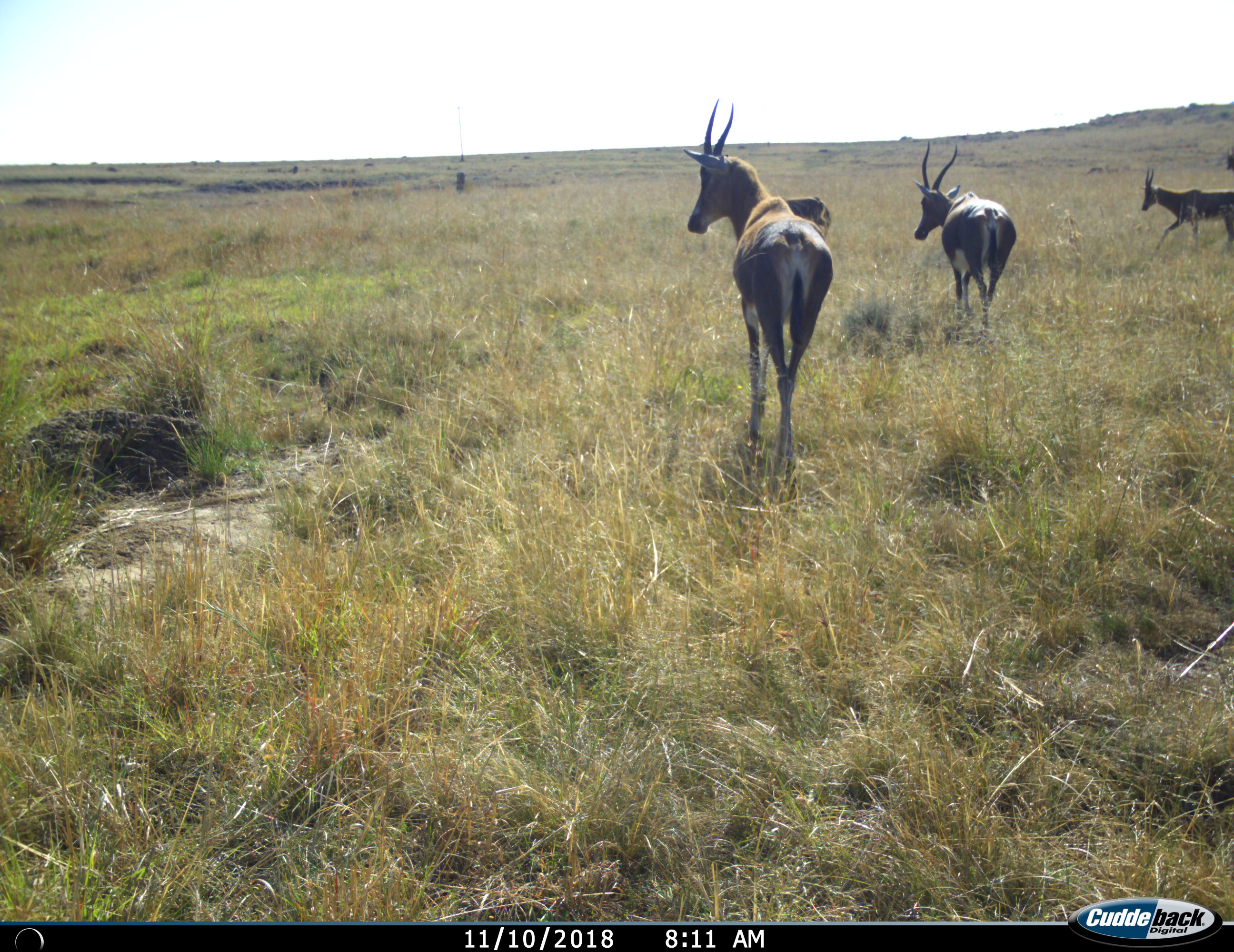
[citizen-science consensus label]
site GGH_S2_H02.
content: unidentified animal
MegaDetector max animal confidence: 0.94